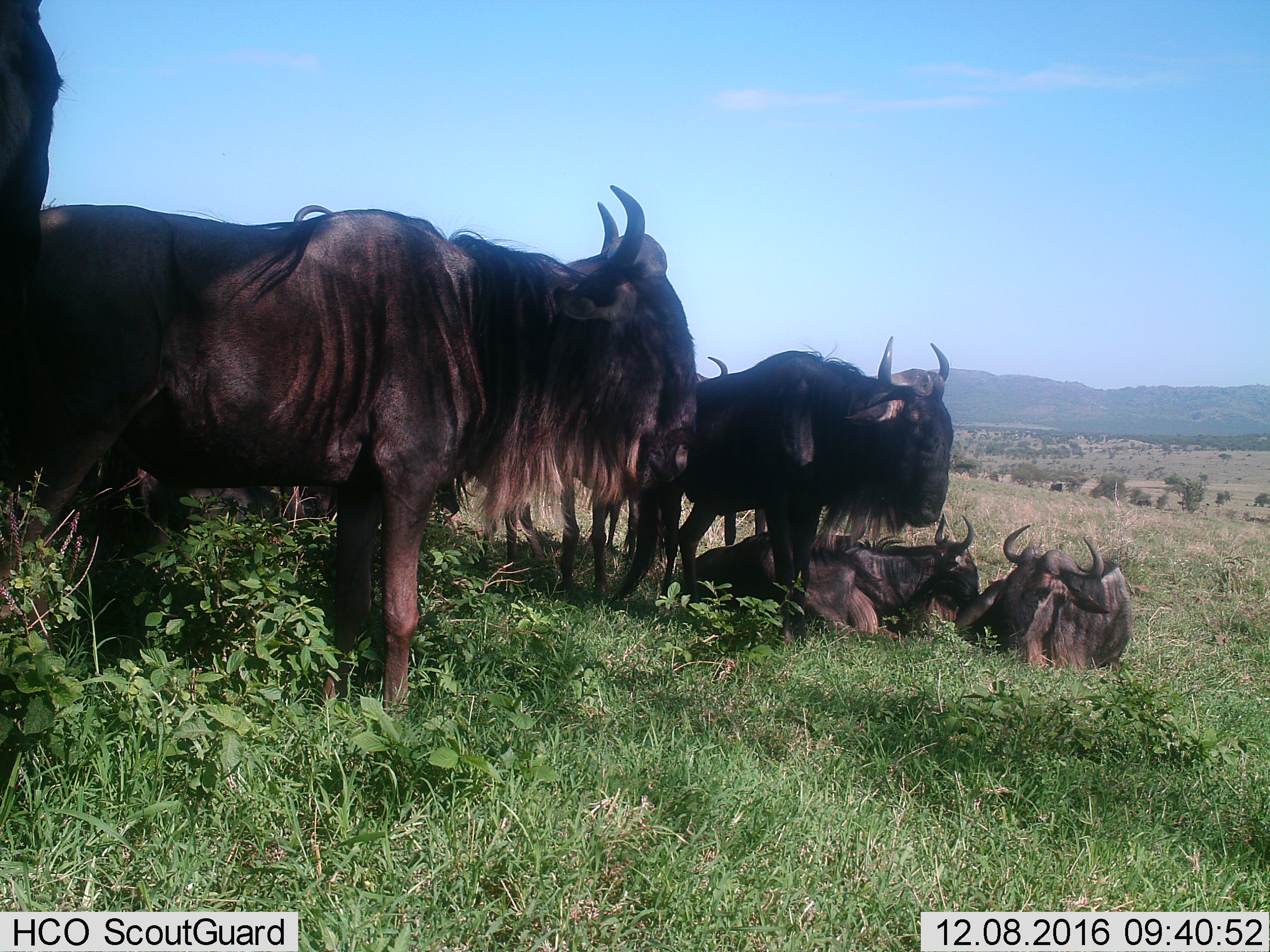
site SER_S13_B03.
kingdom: Animalia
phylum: Chordata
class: Mammalia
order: Artiodactyla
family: Bovidae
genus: Connochaetes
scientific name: Connochaetes taurinus taurinus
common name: blue wildebeest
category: wildebeestblue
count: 6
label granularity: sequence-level